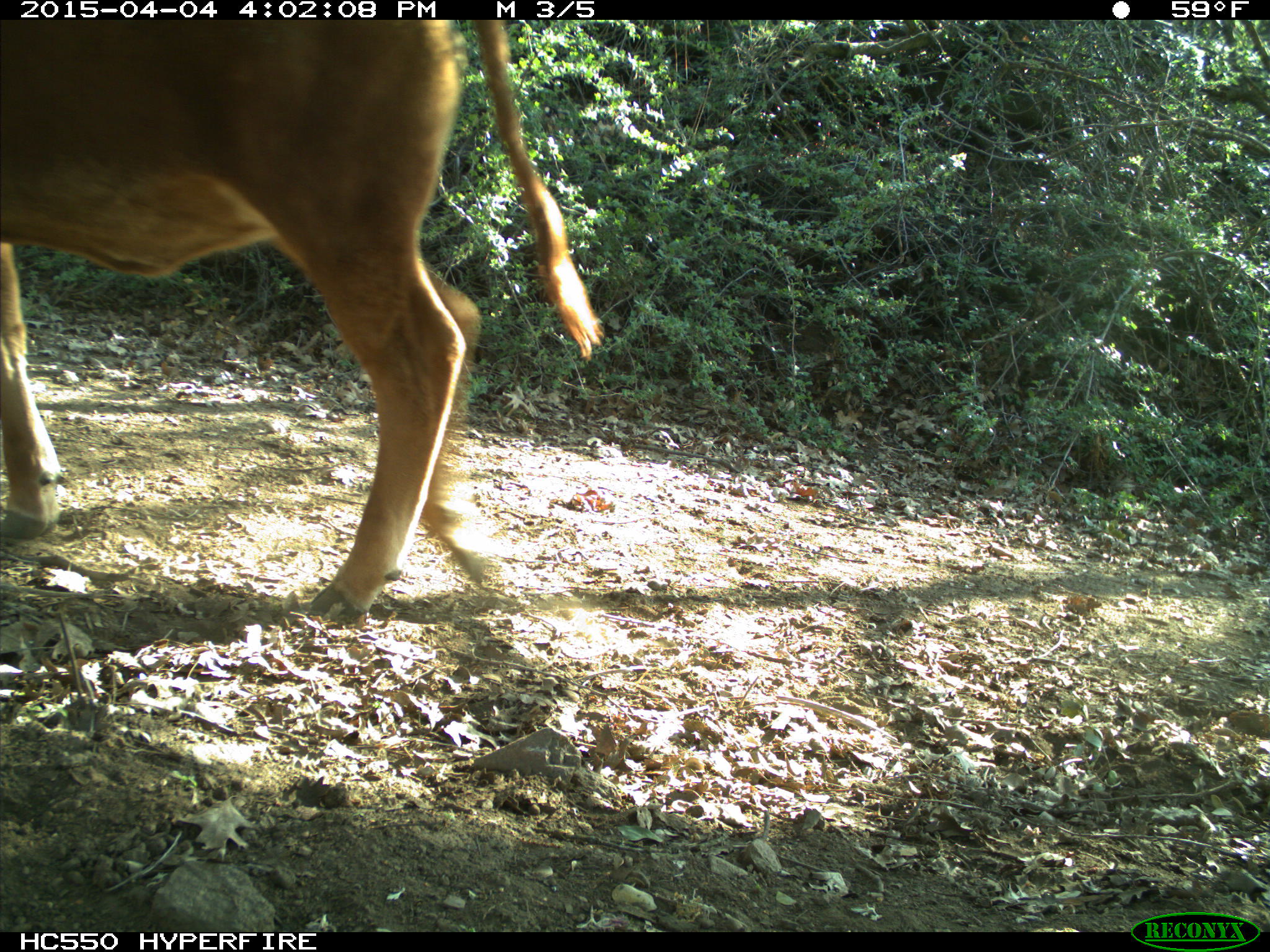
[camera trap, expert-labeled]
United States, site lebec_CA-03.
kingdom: Animalia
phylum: Chordata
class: Mammalia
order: Artiodactyla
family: Bovidae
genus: Bos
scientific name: Bos taurus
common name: domestic cow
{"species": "Bos taurus (domestic cow)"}